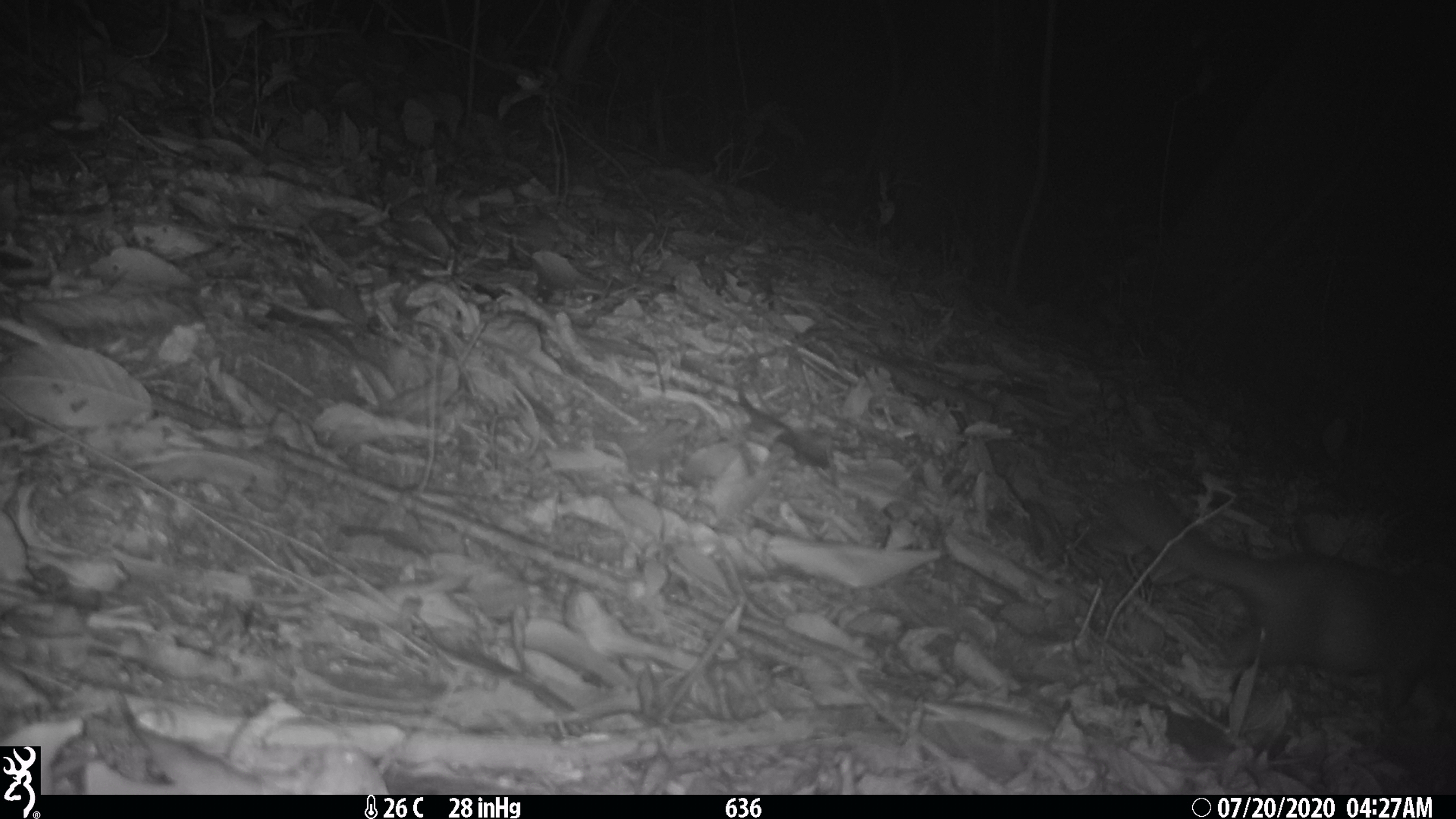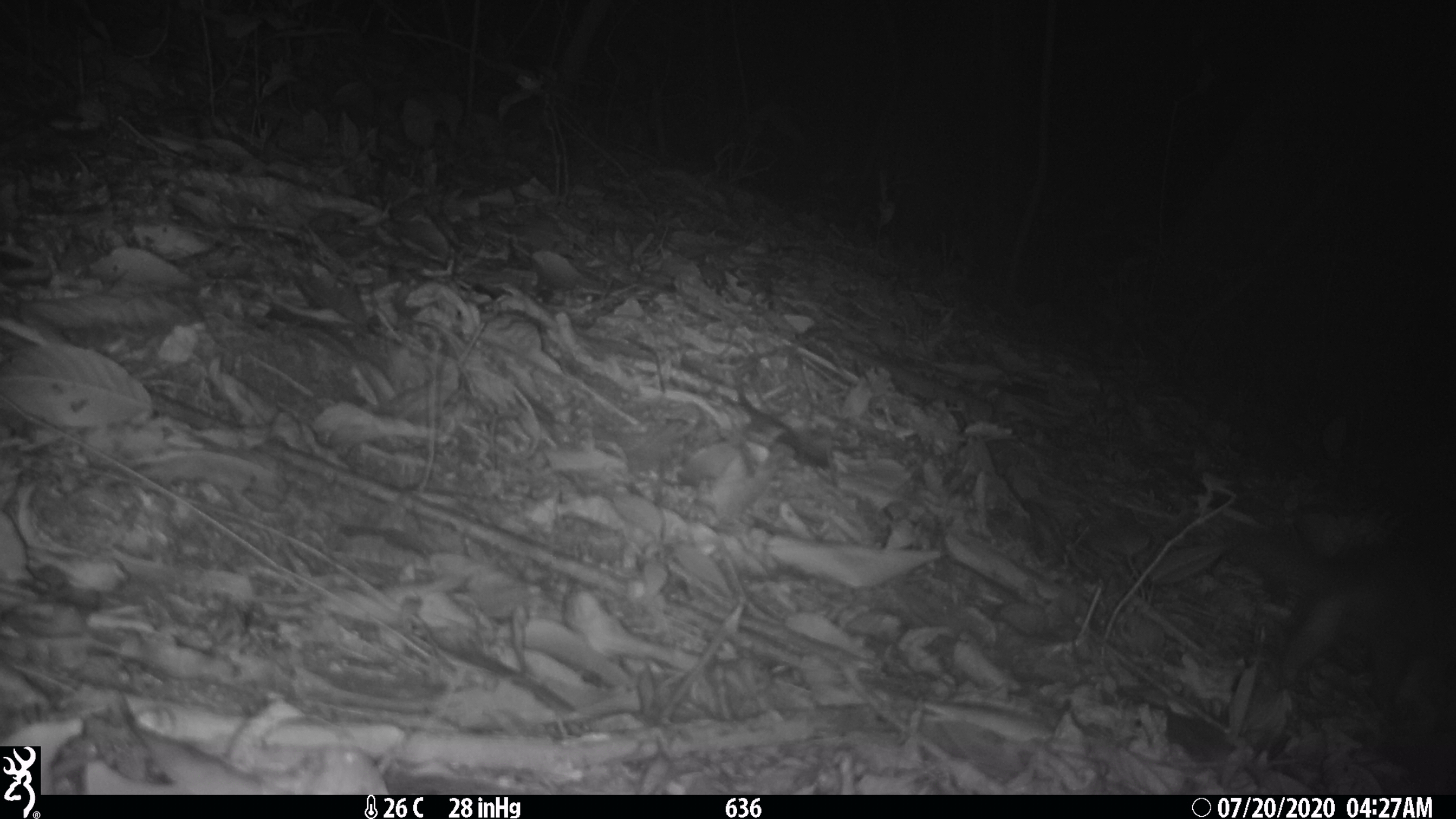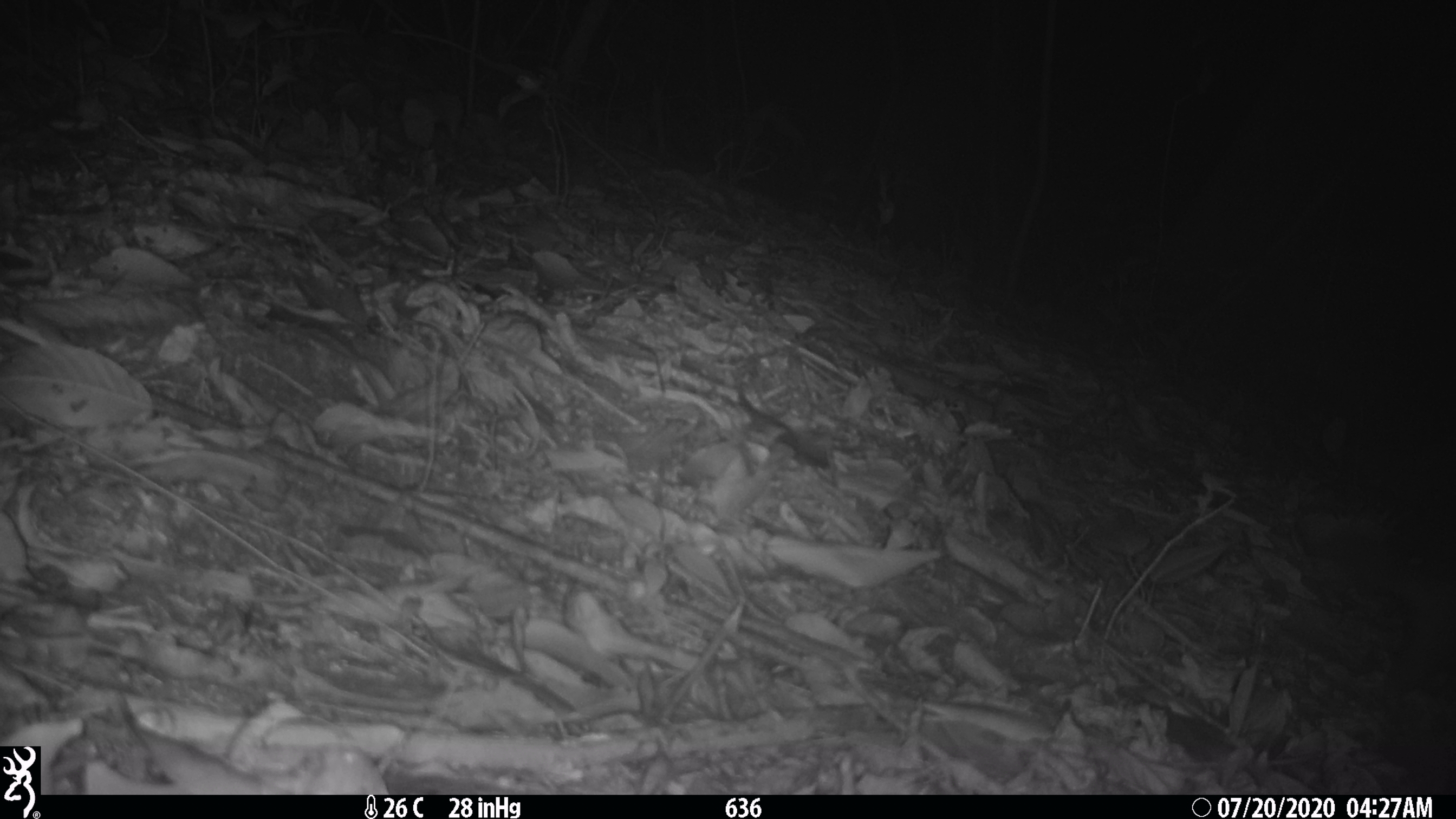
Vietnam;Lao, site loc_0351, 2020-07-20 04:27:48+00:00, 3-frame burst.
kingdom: Animalia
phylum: Chordata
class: Mammalia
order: Carnivora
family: Mustelidae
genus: Melogale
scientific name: Melogale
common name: ferret badger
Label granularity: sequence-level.